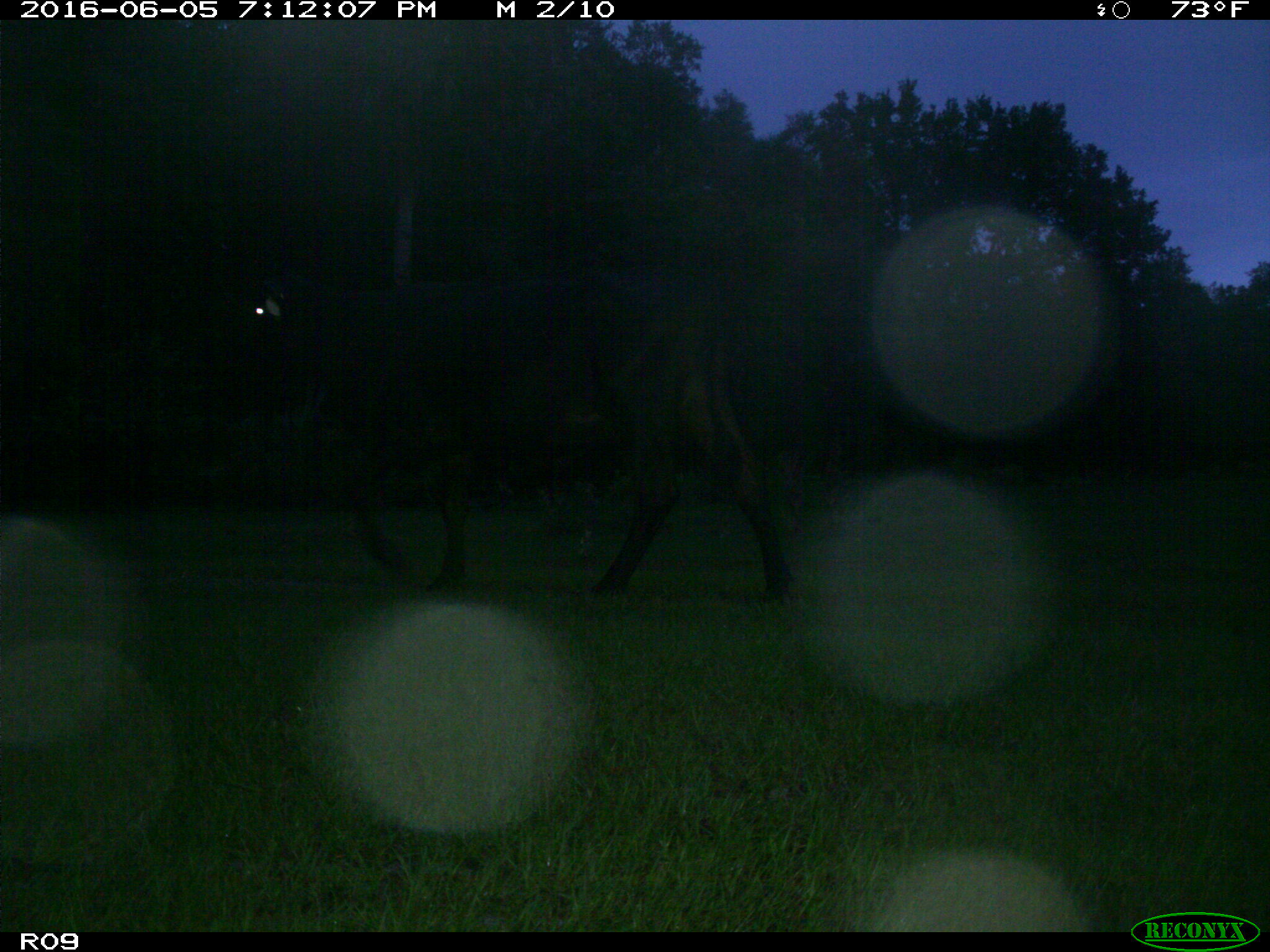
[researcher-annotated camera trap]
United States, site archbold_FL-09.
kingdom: Animalia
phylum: Chordata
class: Mammalia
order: Artiodactyla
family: Bovidae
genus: Bos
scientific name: Bos taurus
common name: domestic cow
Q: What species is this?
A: Bos taurus (domestic cow).